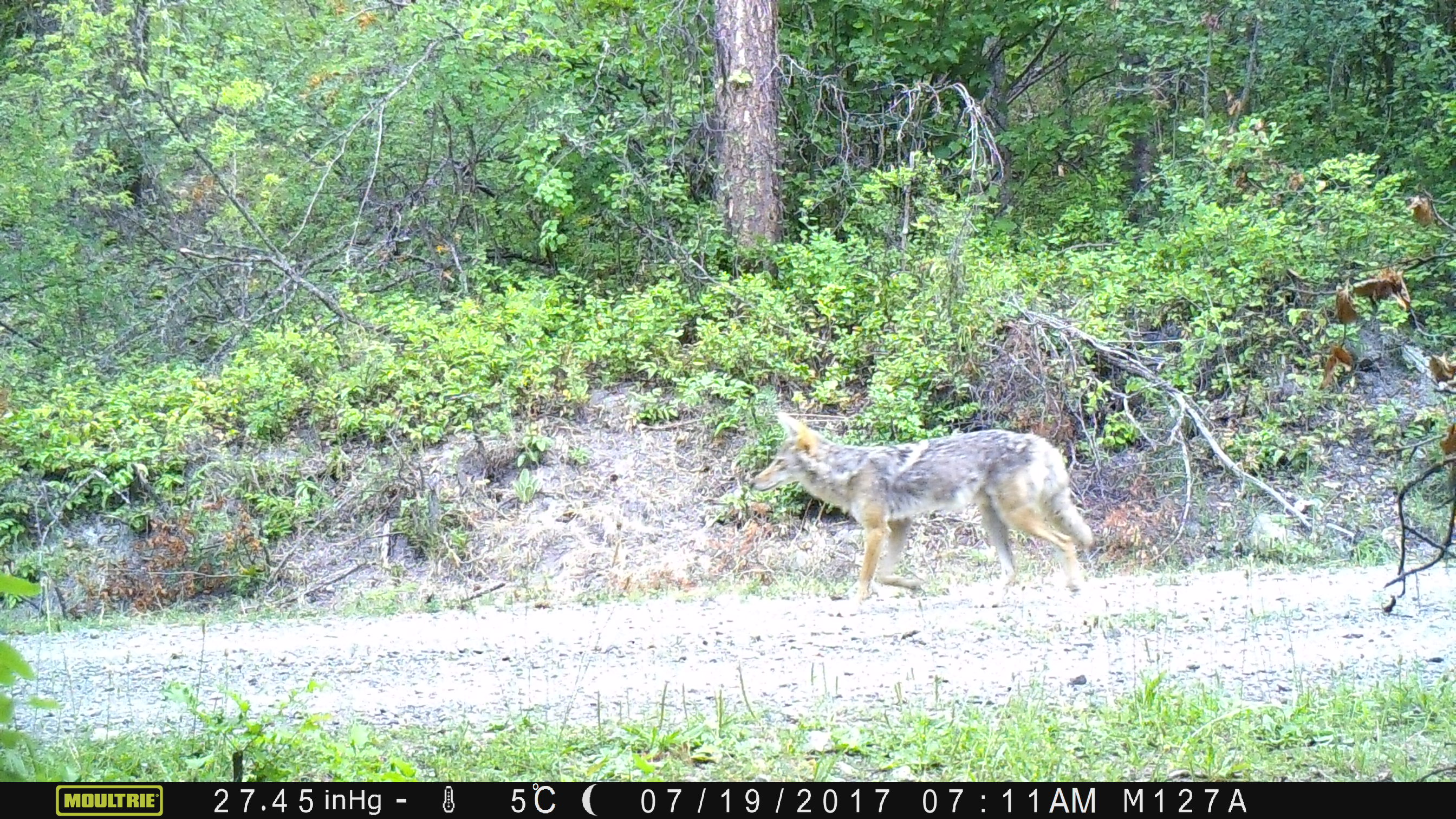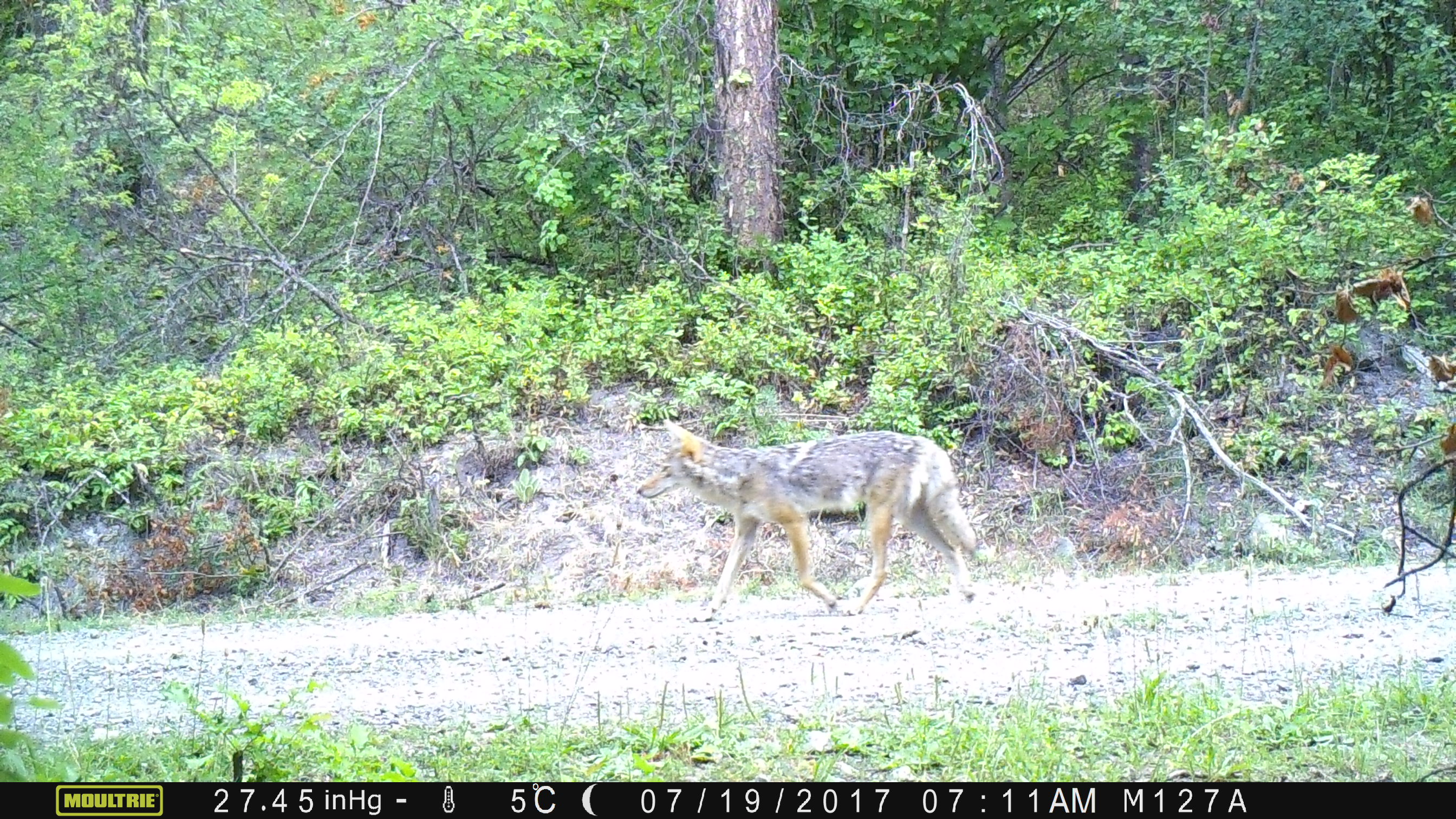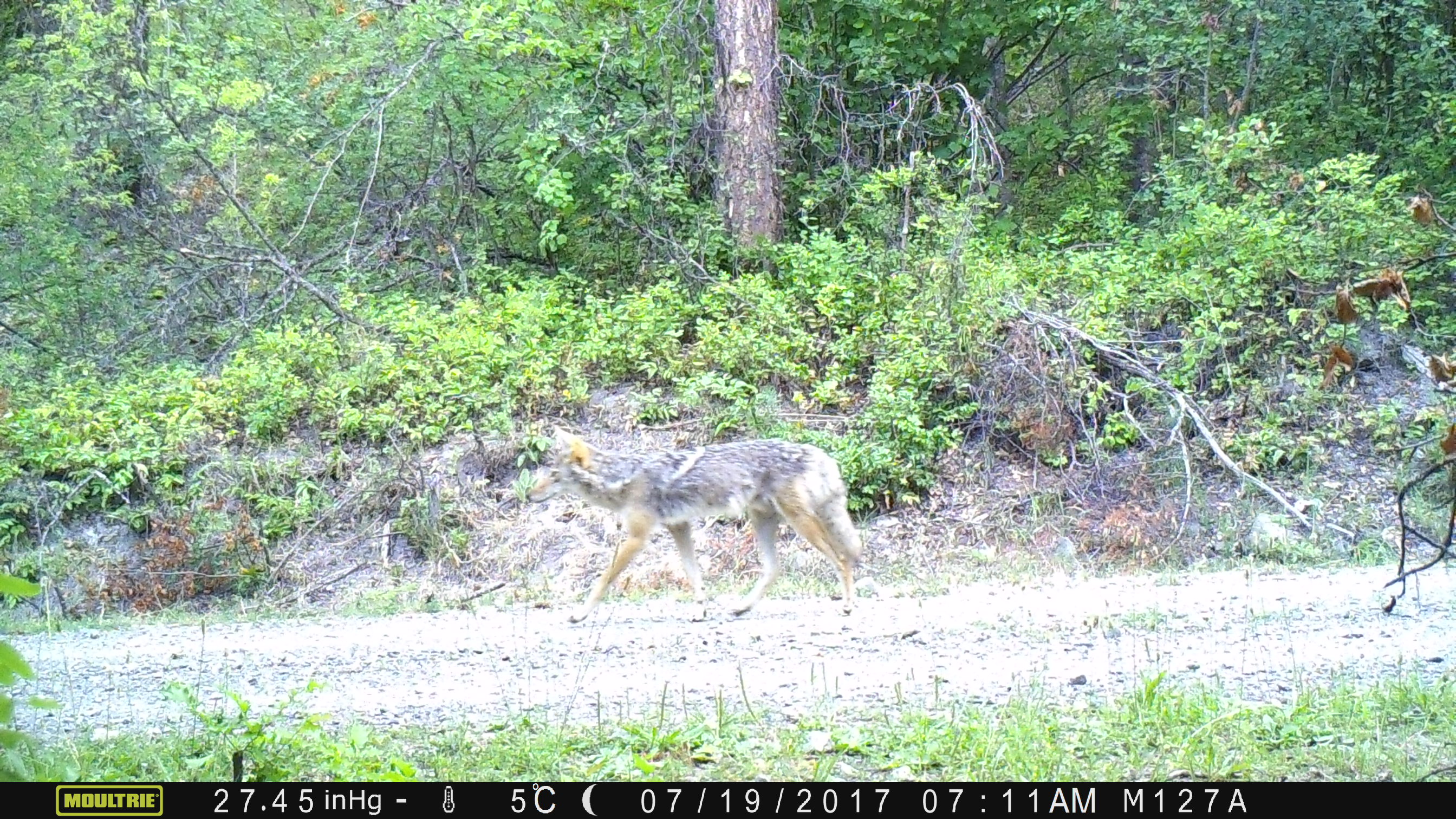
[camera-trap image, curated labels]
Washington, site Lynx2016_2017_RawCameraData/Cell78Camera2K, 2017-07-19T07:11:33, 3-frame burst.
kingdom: Animalia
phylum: Chordata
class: Mammalia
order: Carnivora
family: Canidae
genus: Canis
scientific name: Canis latrans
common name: coyote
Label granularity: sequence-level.